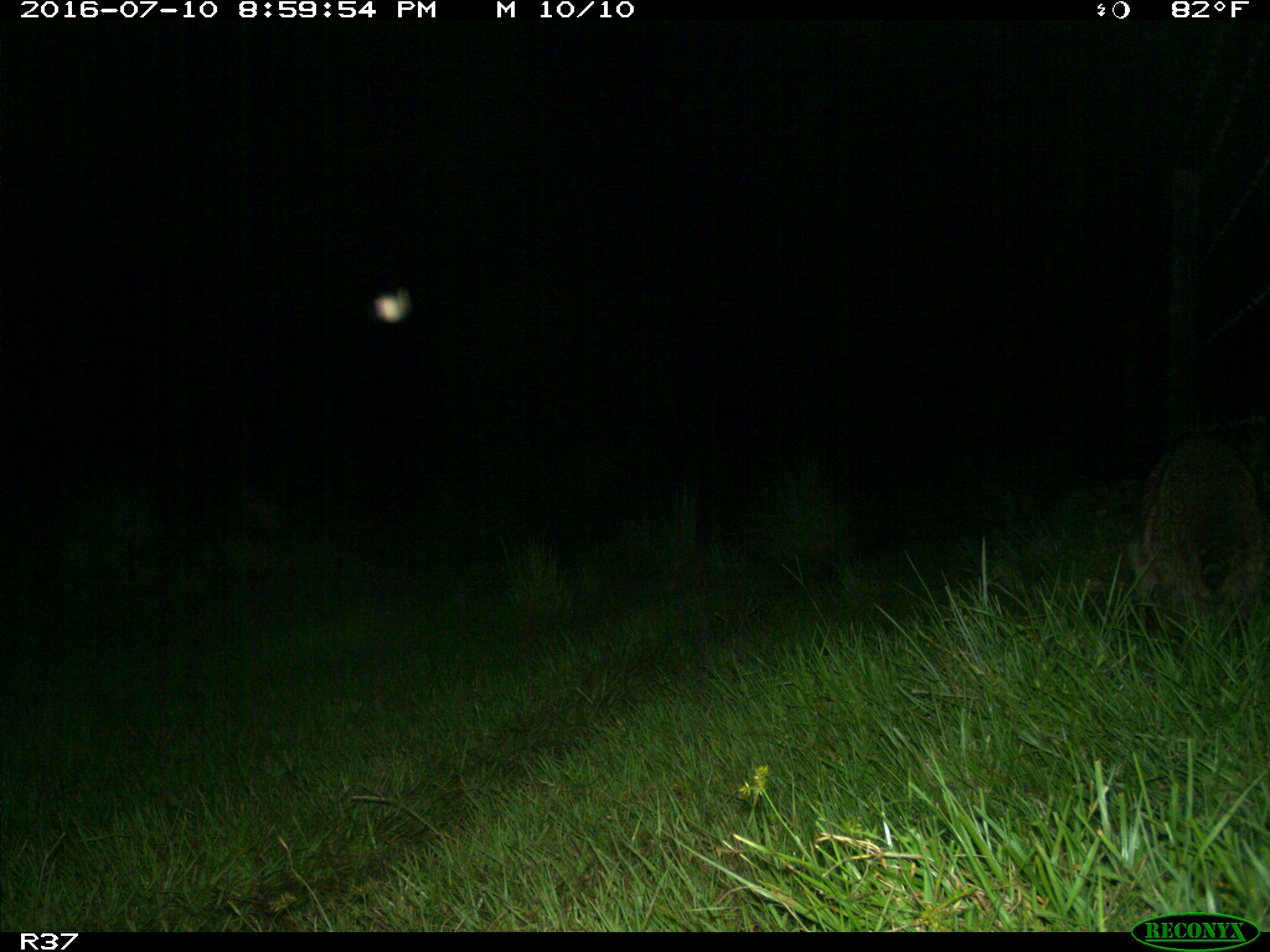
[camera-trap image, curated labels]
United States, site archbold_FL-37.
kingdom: Animalia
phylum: Chordata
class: Mammalia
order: Carnivora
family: Procyonidae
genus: Procyon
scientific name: Procyon lotor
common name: common raccoon